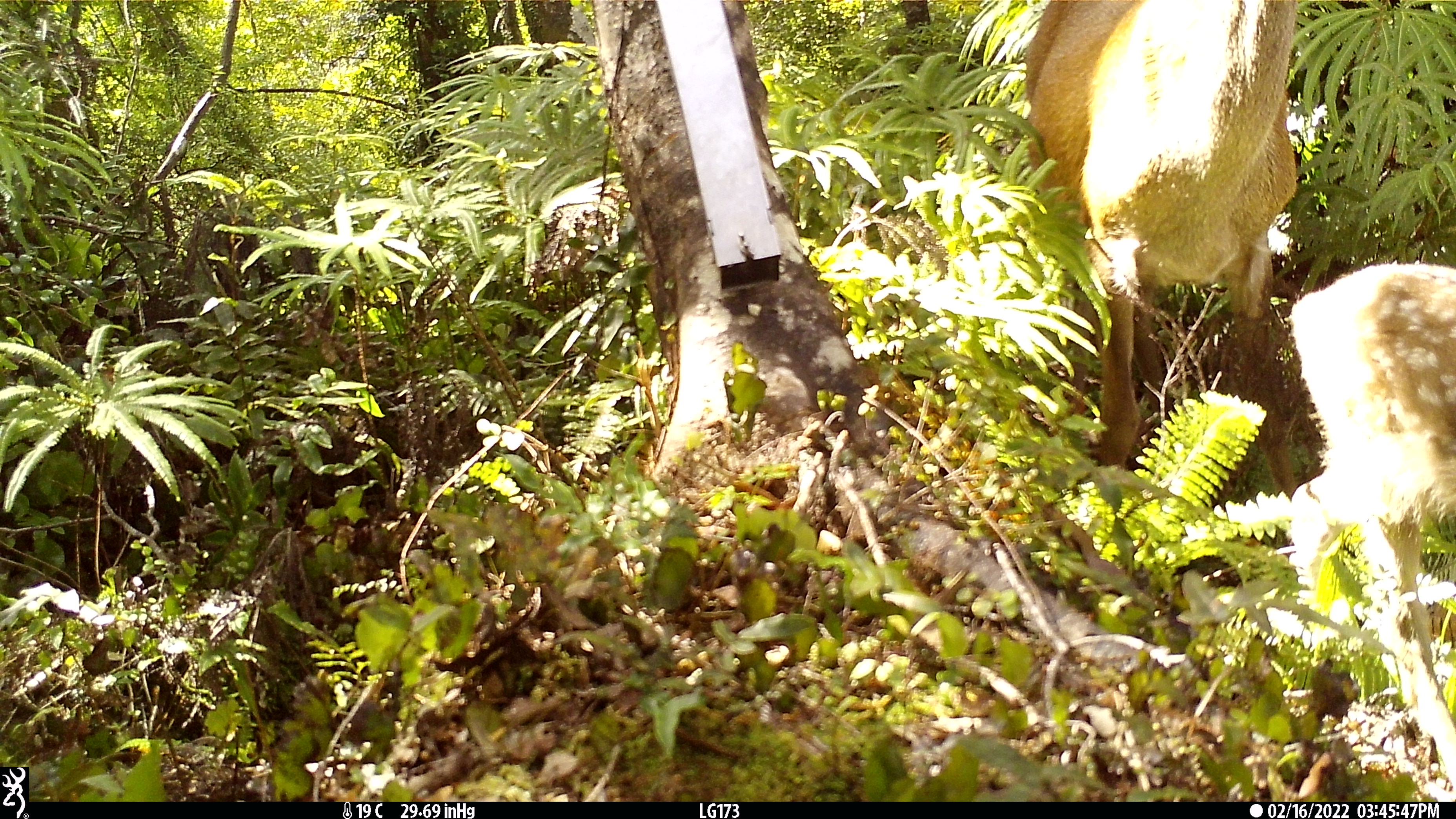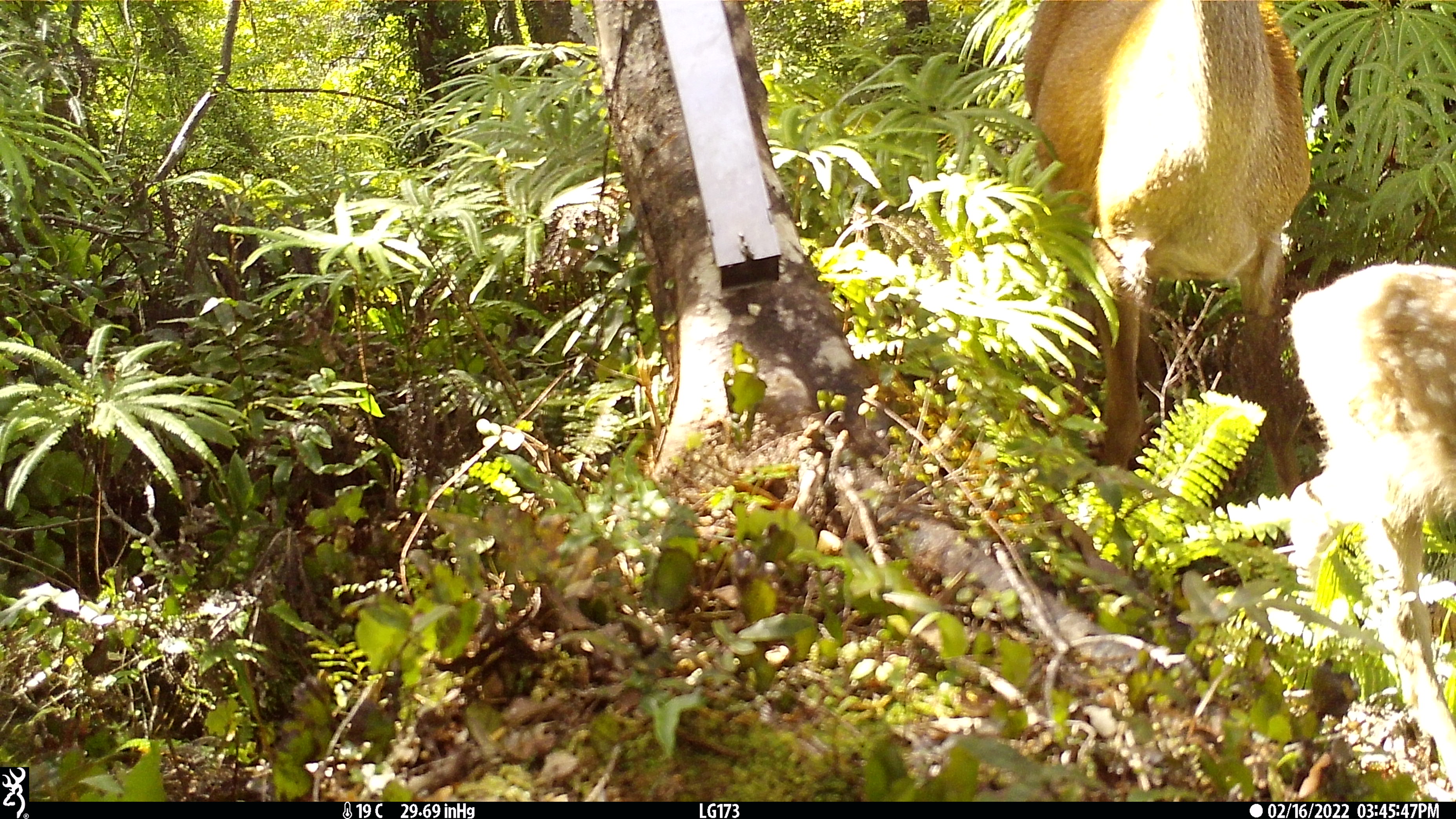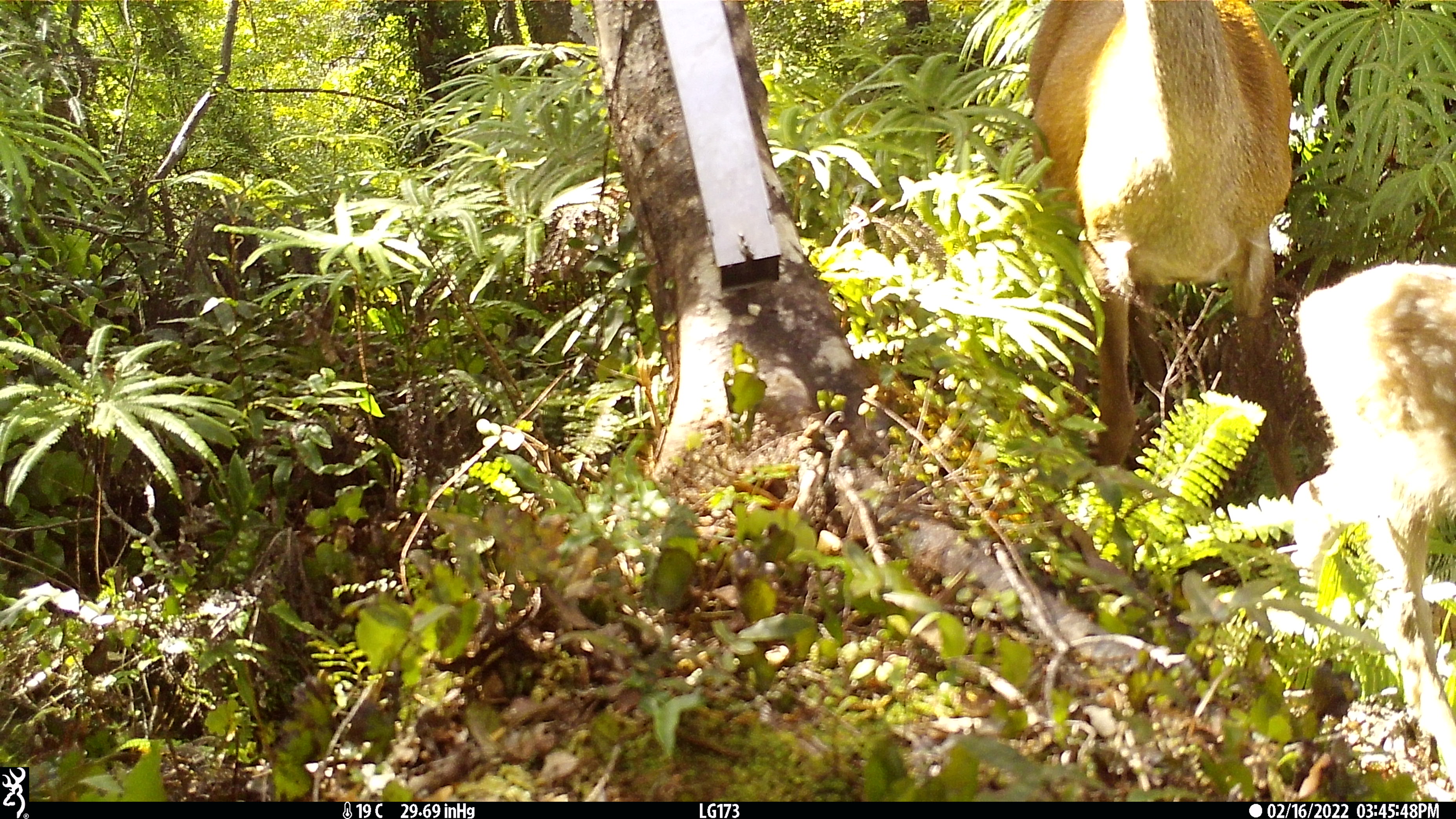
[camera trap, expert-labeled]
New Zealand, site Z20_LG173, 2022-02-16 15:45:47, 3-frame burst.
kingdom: Animalia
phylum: Chordata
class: Mammalia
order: Artiodactyla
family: Cervidae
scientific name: Cervidae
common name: deer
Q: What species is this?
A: Deer (Cervidae).